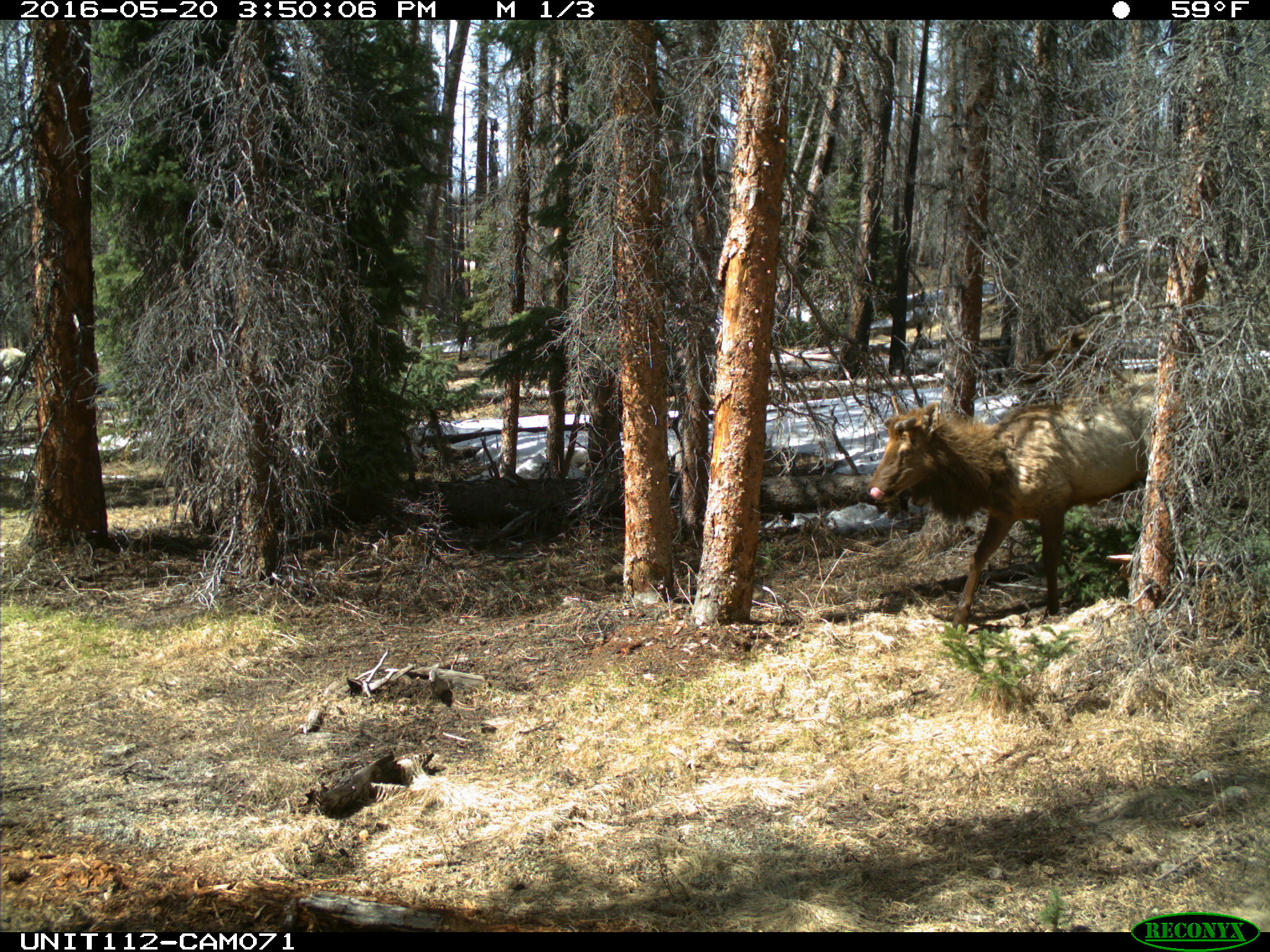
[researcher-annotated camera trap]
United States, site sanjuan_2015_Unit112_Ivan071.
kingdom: Animalia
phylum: Chordata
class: Mammalia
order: Artiodactyla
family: Cervidae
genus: Cervus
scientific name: Cervus elaphus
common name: red deer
Cervus elaphus (red deer).